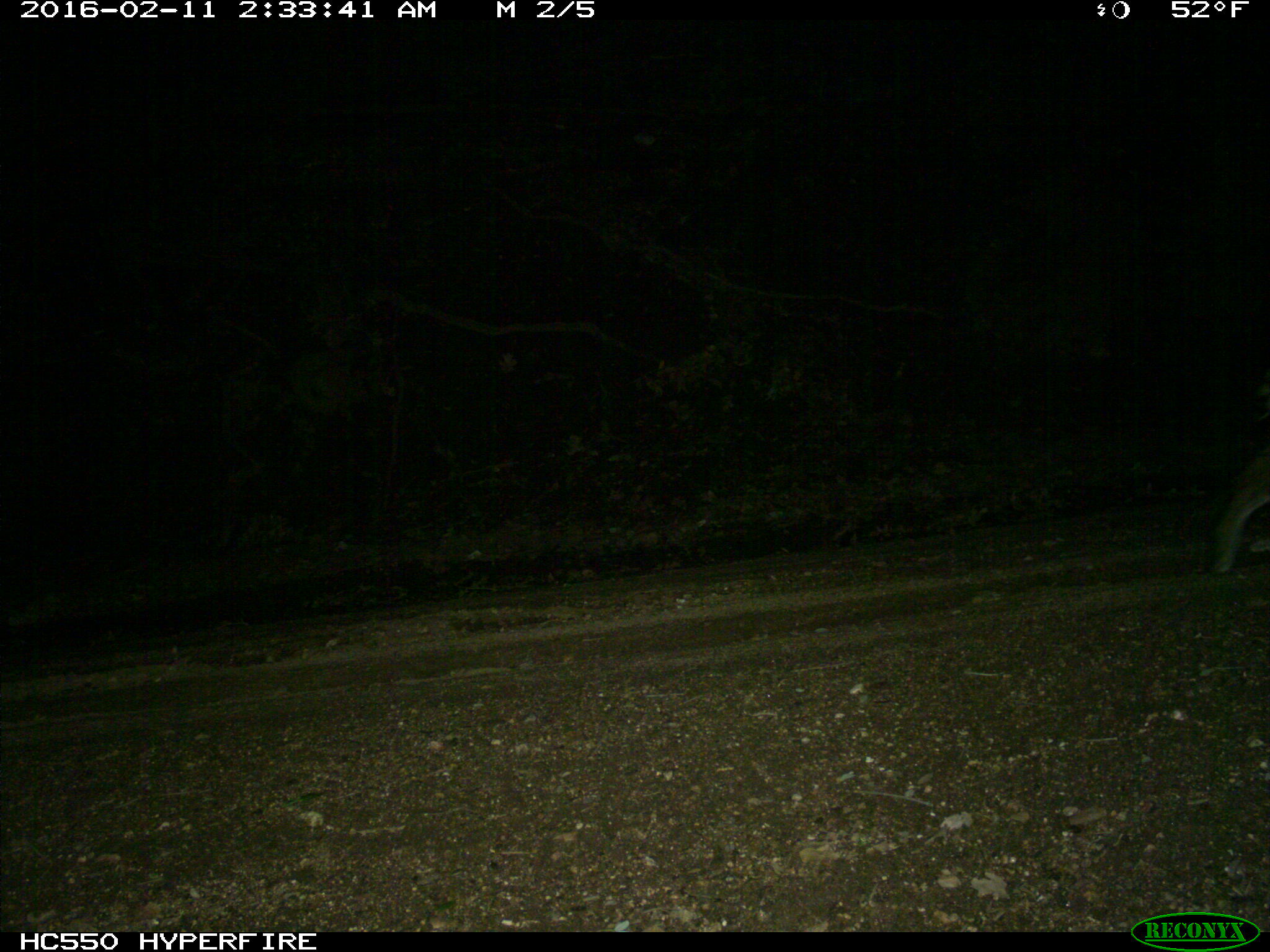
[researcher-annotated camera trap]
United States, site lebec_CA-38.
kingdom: Animalia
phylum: Chordata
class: Mammalia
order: Carnivora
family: Felidae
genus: Lynx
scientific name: Lynx rufus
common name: bobcat